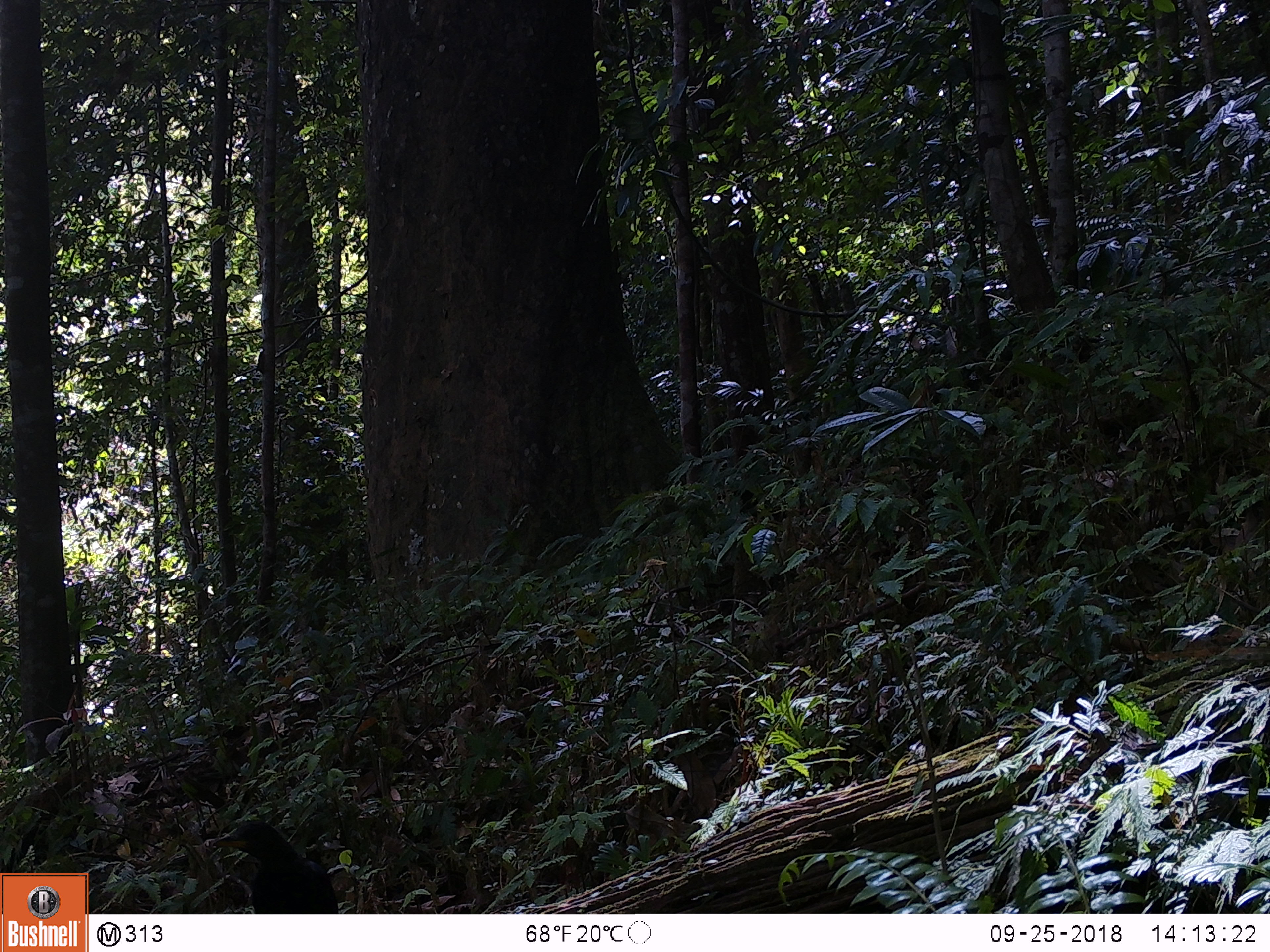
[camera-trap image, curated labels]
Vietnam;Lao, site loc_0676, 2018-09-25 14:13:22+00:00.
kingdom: Animalia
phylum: Chordata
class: Aves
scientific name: Aves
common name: bird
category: unidentified bird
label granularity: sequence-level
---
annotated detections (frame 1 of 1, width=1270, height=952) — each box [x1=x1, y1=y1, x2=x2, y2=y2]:
unidentified bird: [x1=211, y1=822, x2=338, y2=914]